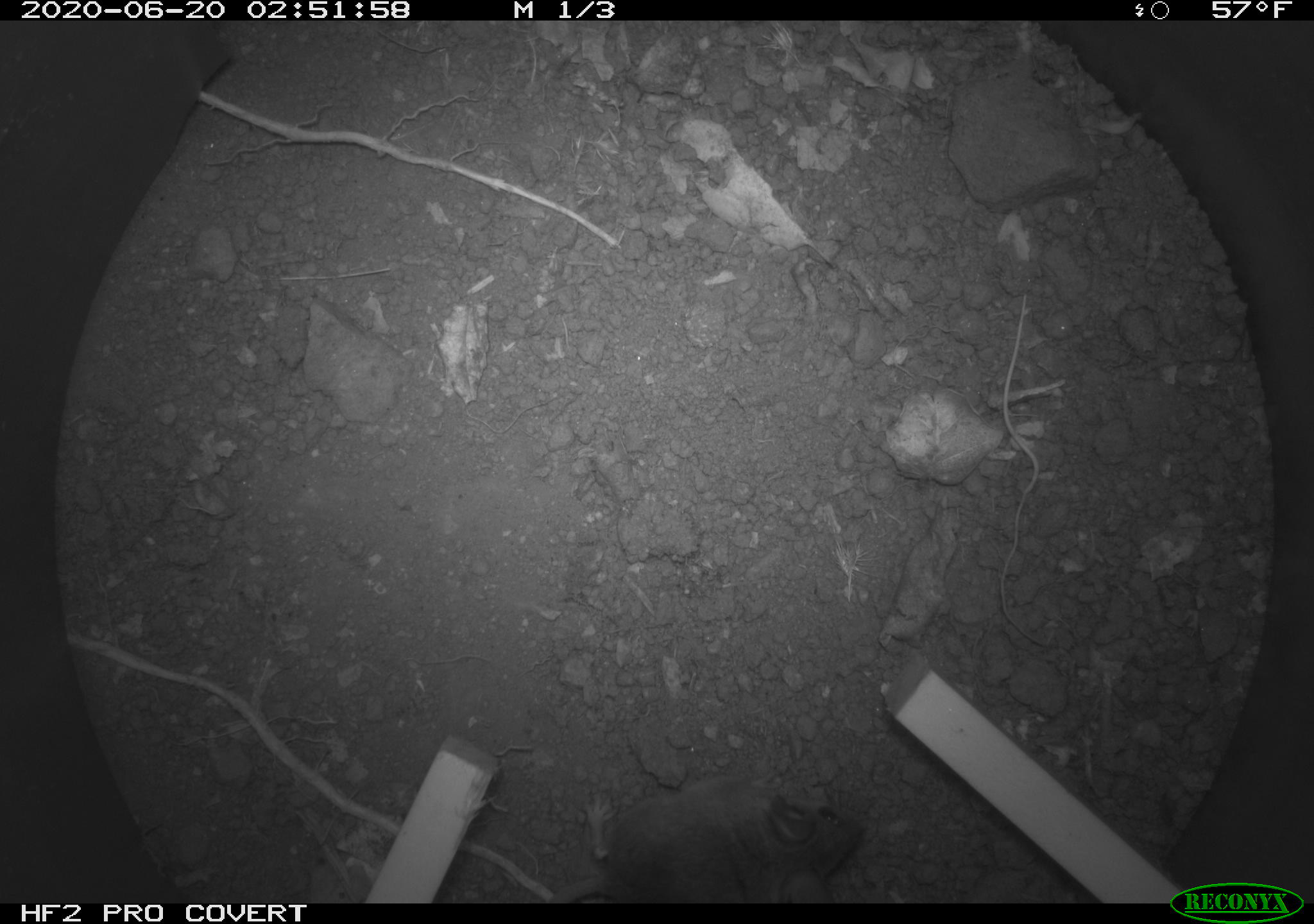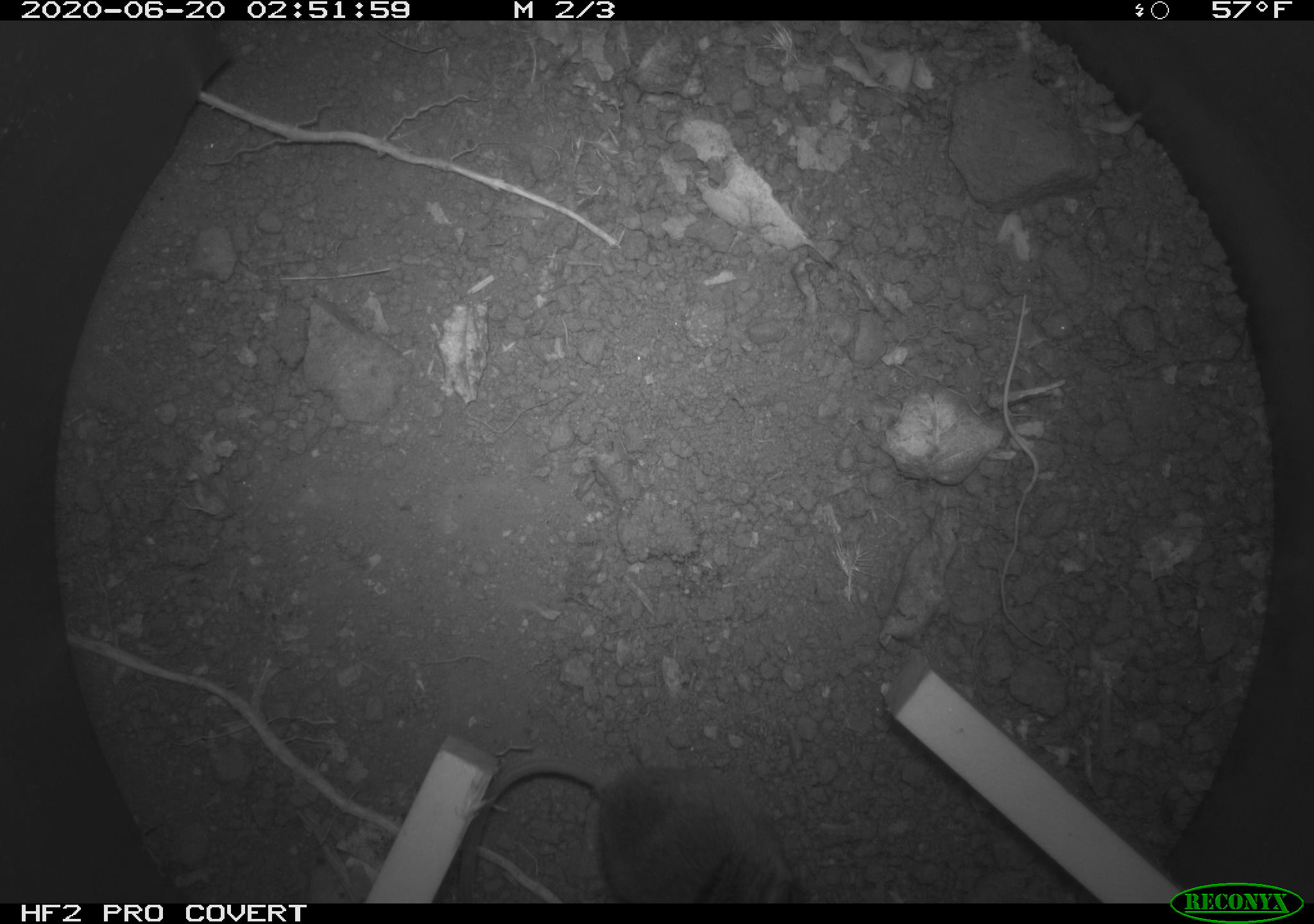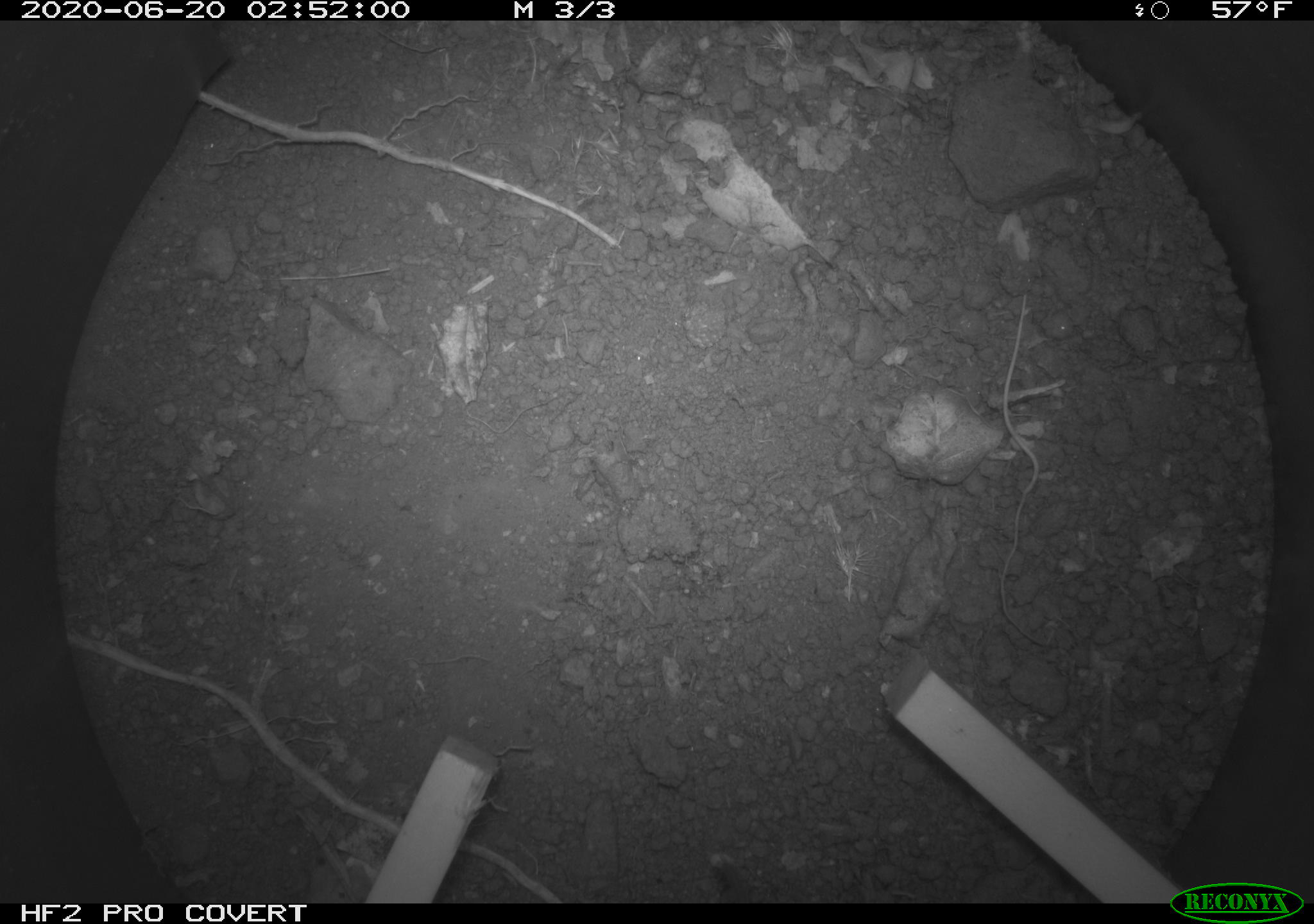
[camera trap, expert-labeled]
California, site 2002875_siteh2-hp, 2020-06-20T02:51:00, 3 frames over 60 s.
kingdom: Animalia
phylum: Chordata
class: Mammalia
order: Rodentia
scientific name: Rodentia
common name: mouse species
Mouse species (Rodentia).